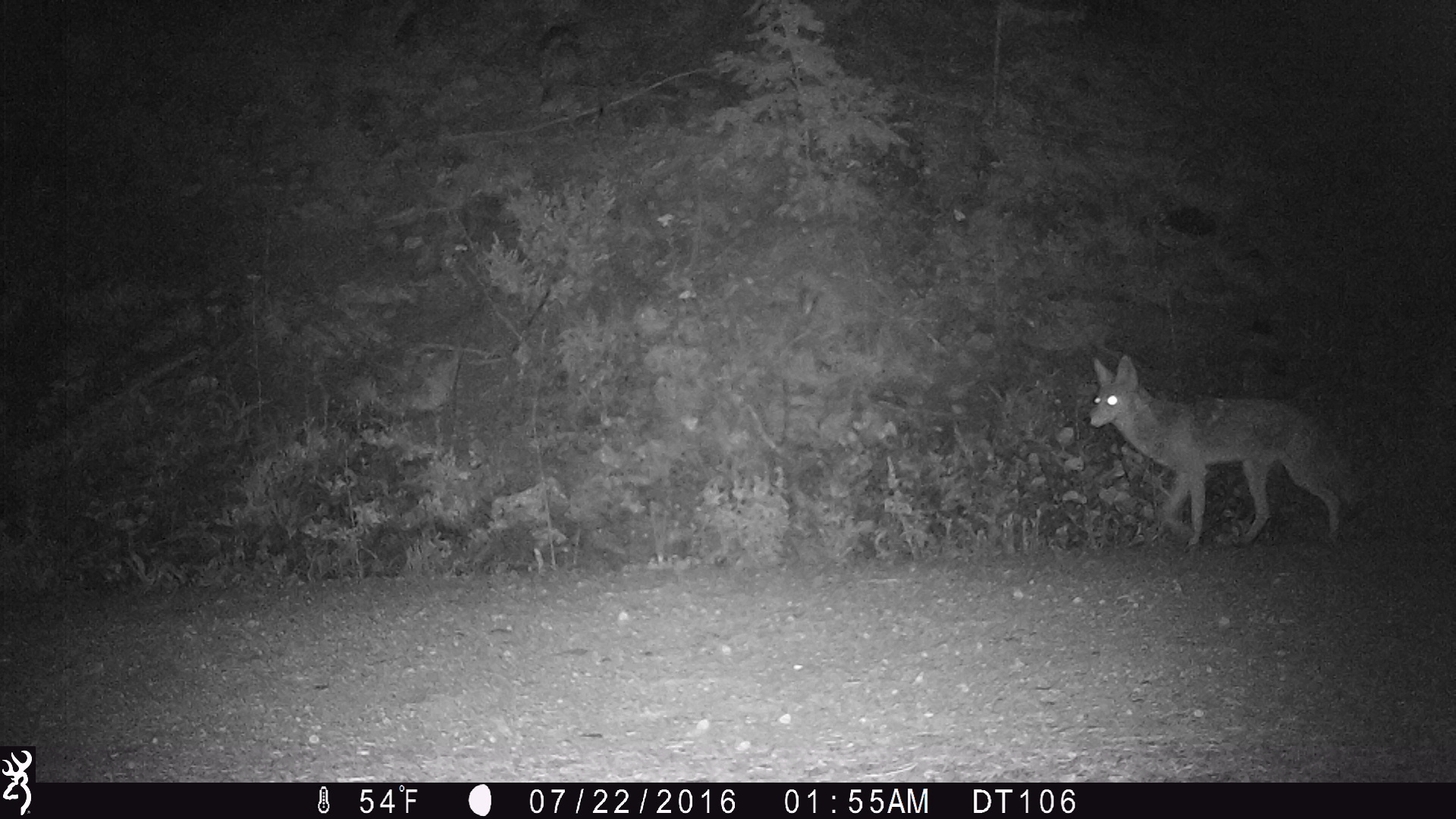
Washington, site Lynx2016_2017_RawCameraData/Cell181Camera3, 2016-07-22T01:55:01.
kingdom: Animalia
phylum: Chordata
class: Mammalia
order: Carnivora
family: Canidae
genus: Canis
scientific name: Canis latrans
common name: coyote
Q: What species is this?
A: Canis latrans (coyote).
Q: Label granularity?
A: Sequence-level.